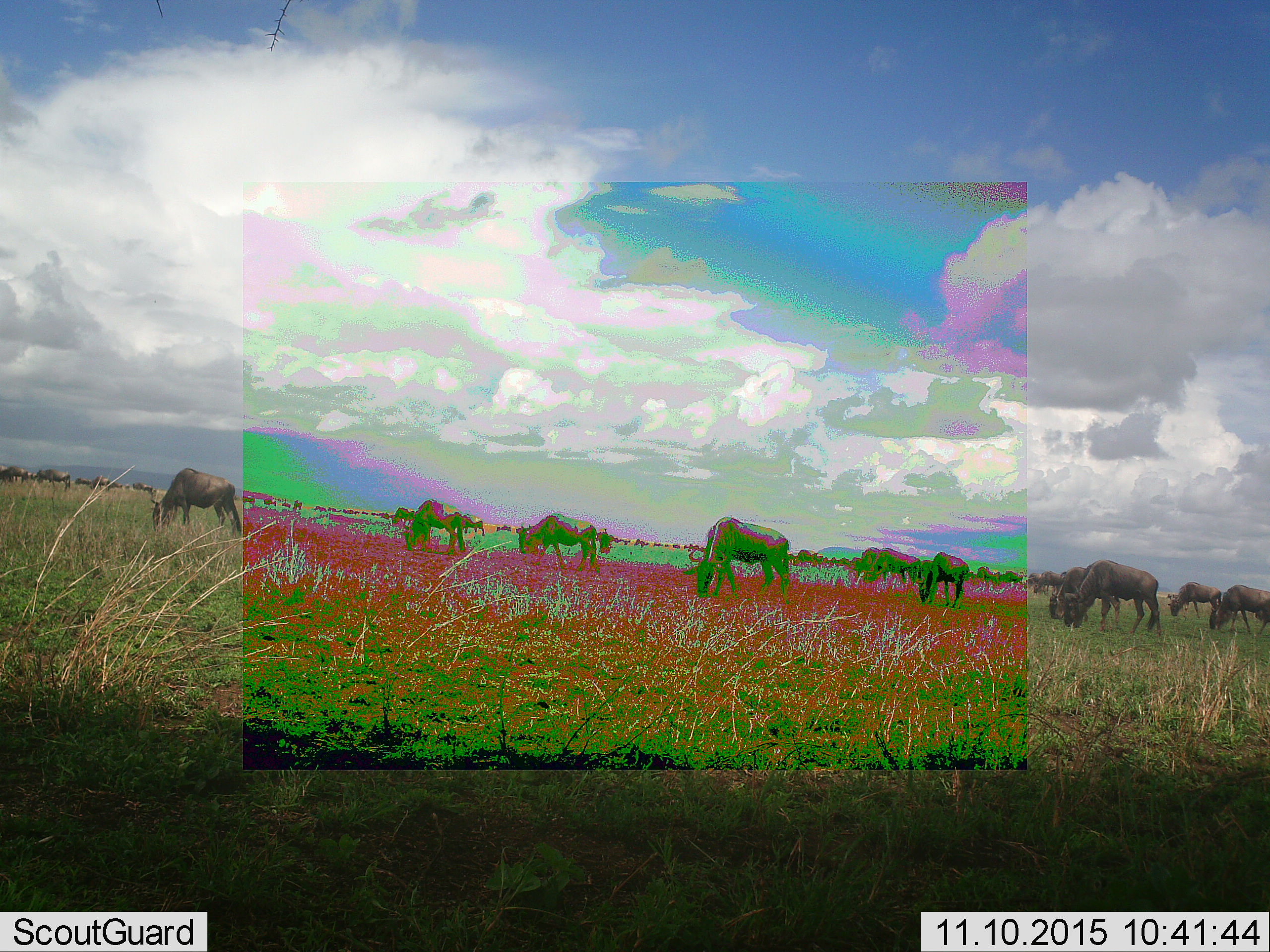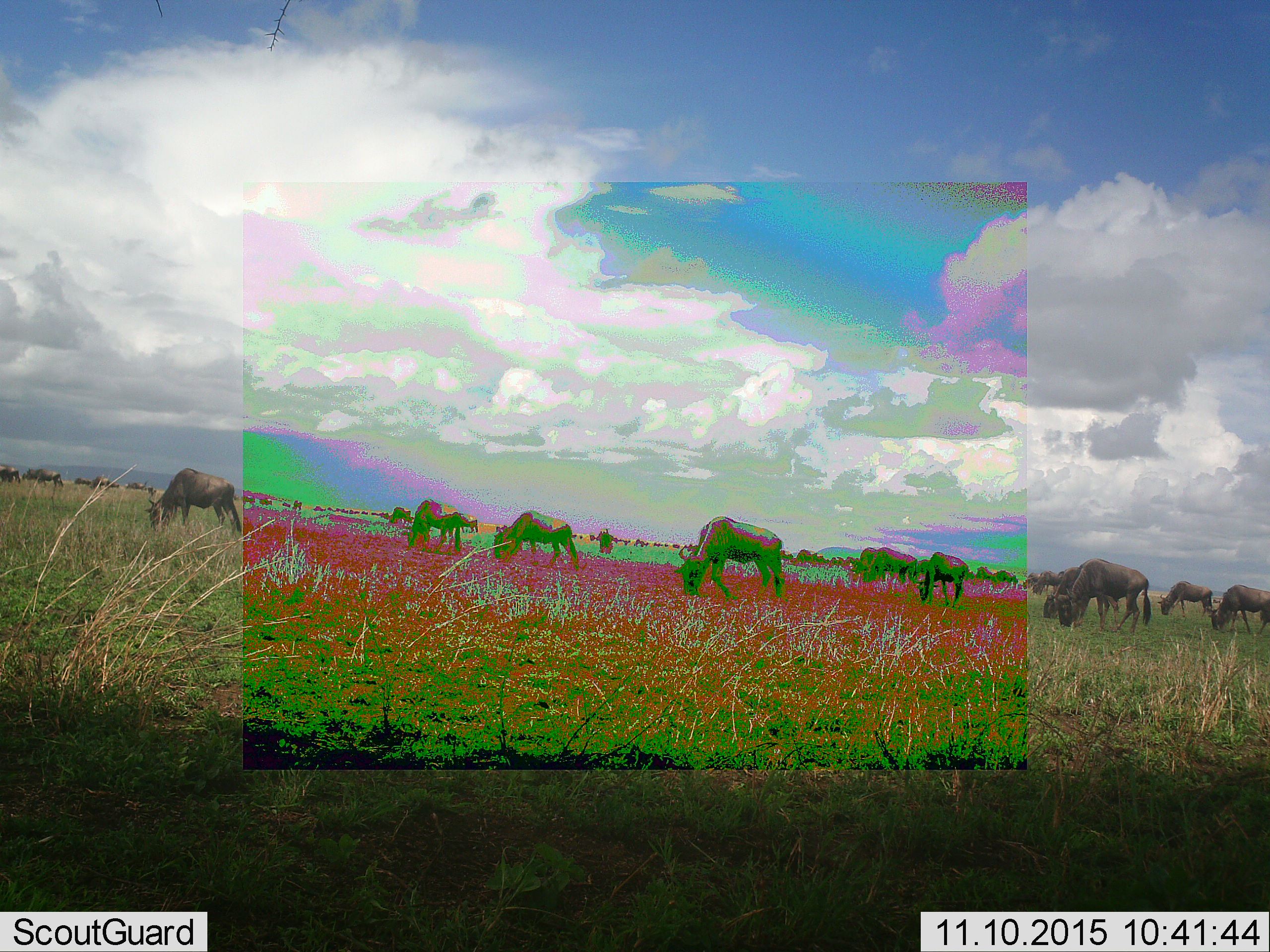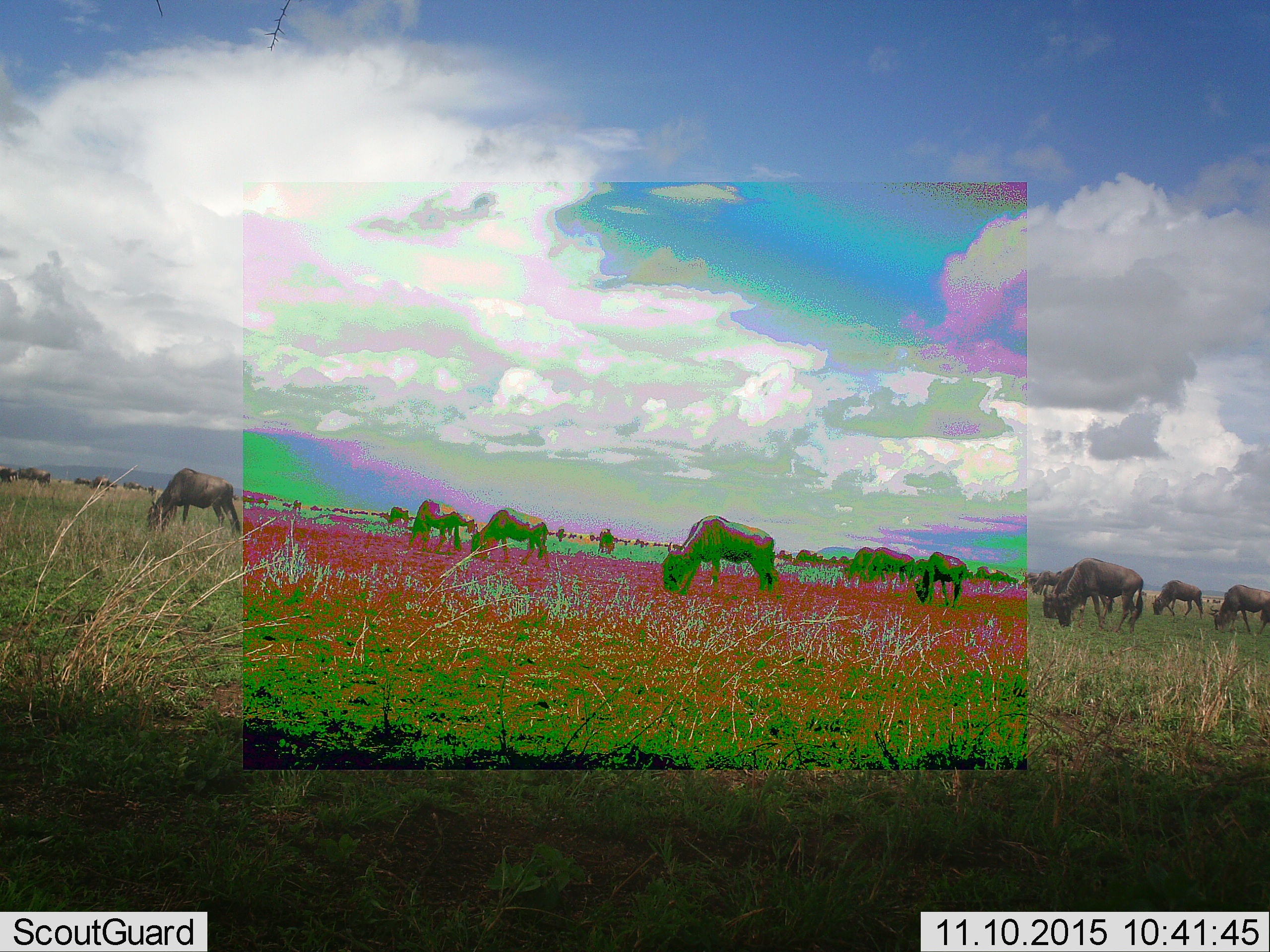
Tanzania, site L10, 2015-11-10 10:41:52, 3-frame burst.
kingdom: Animalia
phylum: Chordata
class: Mammalia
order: Artiodactyla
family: Bovidae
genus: Connochaetes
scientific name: Connochaetes taurinus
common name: blue wildebeest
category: wildebeest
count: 11-50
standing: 38%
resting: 12%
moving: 38%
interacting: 0%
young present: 0%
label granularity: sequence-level